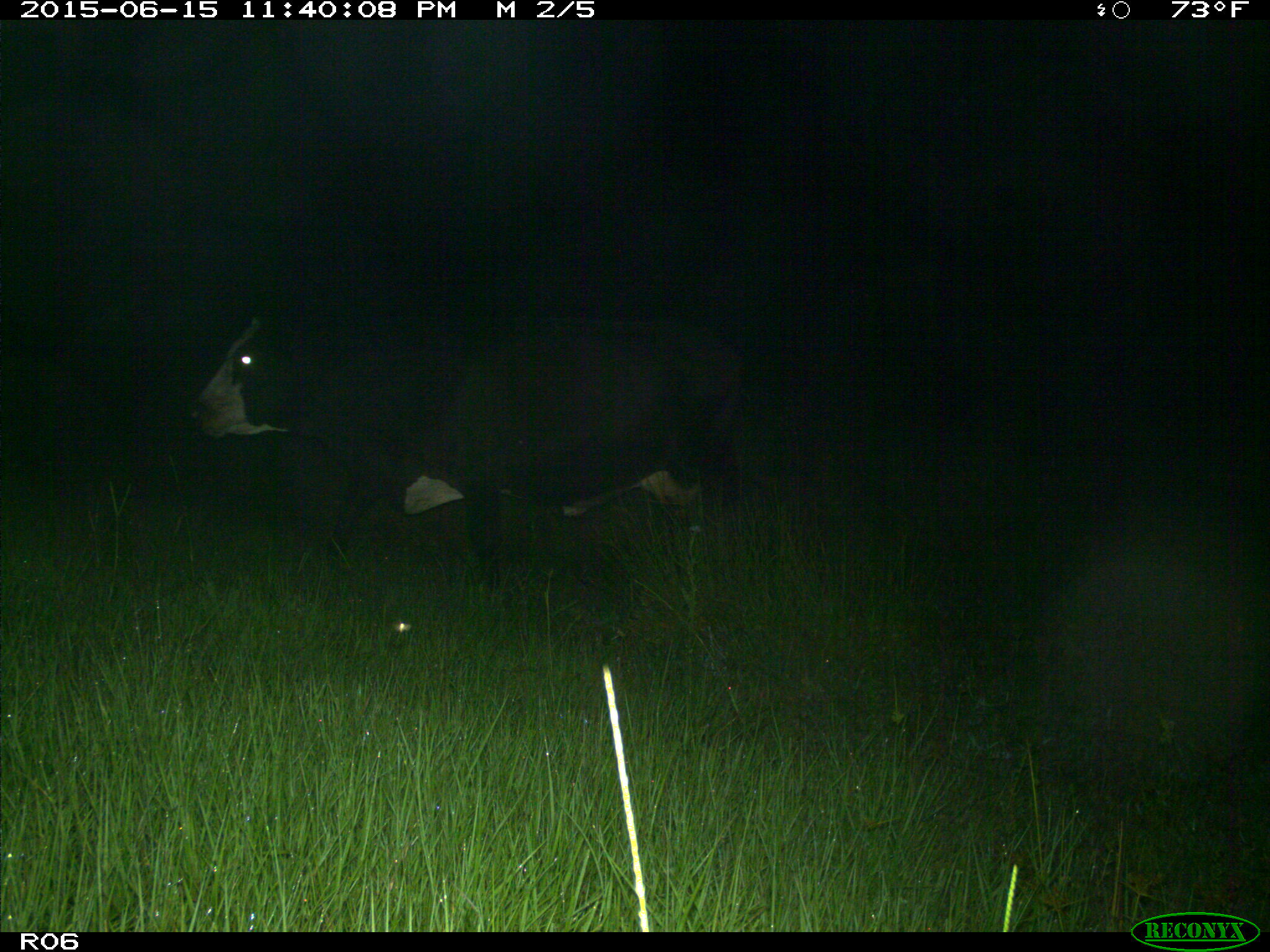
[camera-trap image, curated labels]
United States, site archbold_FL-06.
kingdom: Animalia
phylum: Chordata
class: Mammalia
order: Artiodactyla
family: Bovidae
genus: Bos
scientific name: Bos taurus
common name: domestic cow